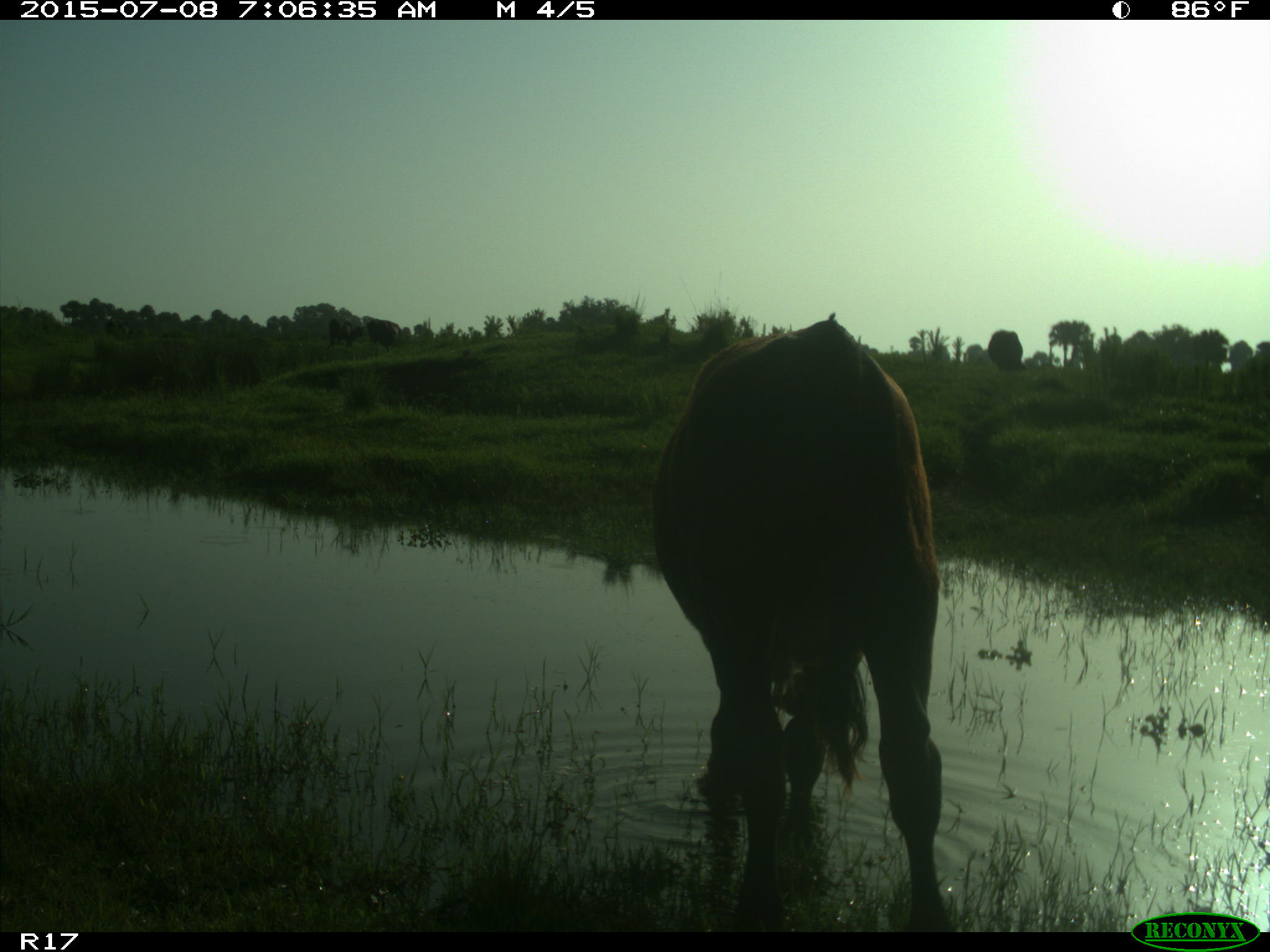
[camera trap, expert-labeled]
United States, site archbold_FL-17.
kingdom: Animalia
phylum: Chordata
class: Mammalia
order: Artiodactyla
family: Bovidae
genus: Bos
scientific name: Bos taurus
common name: domestic cow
Bos taurus (domestic cow).